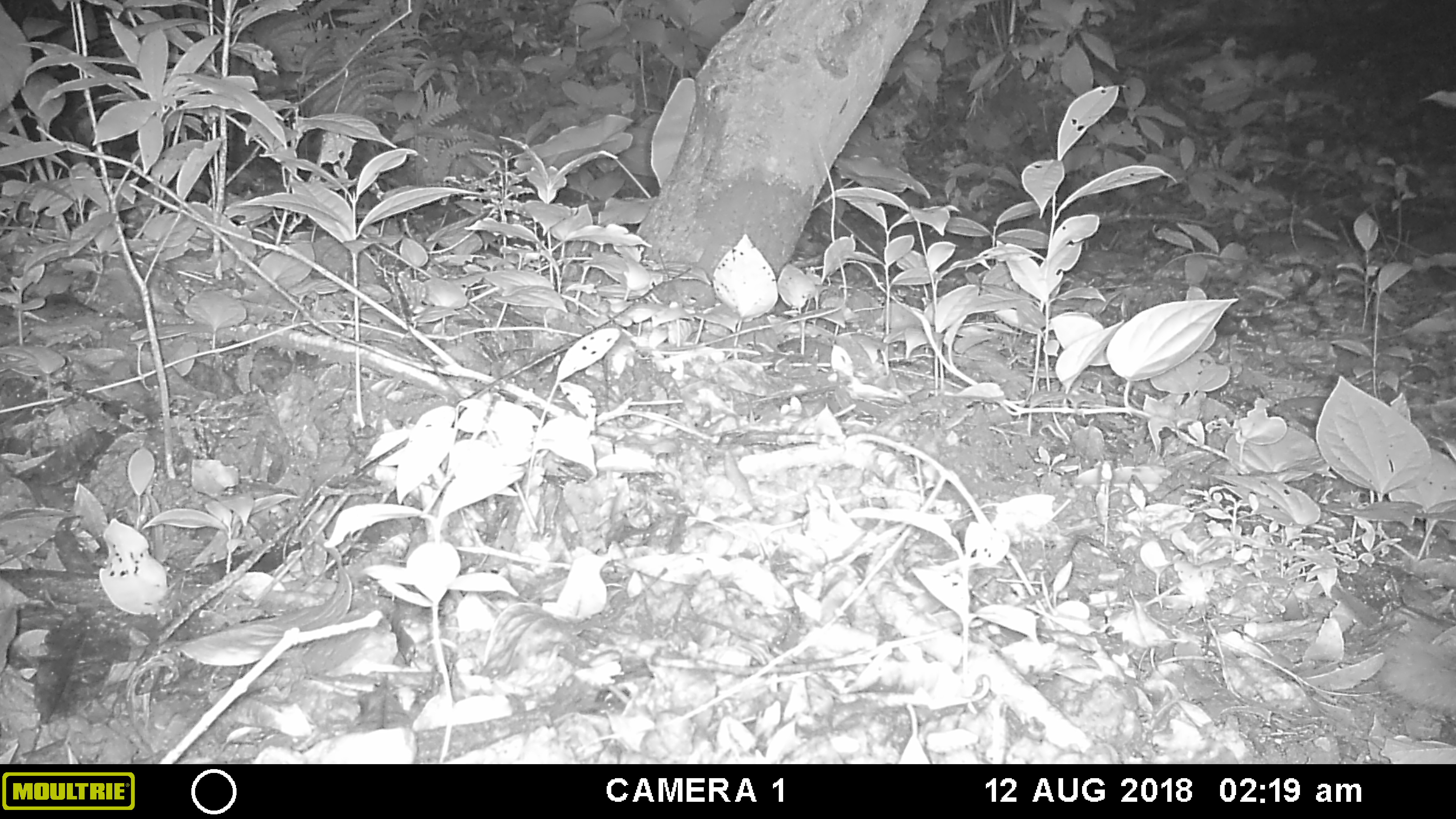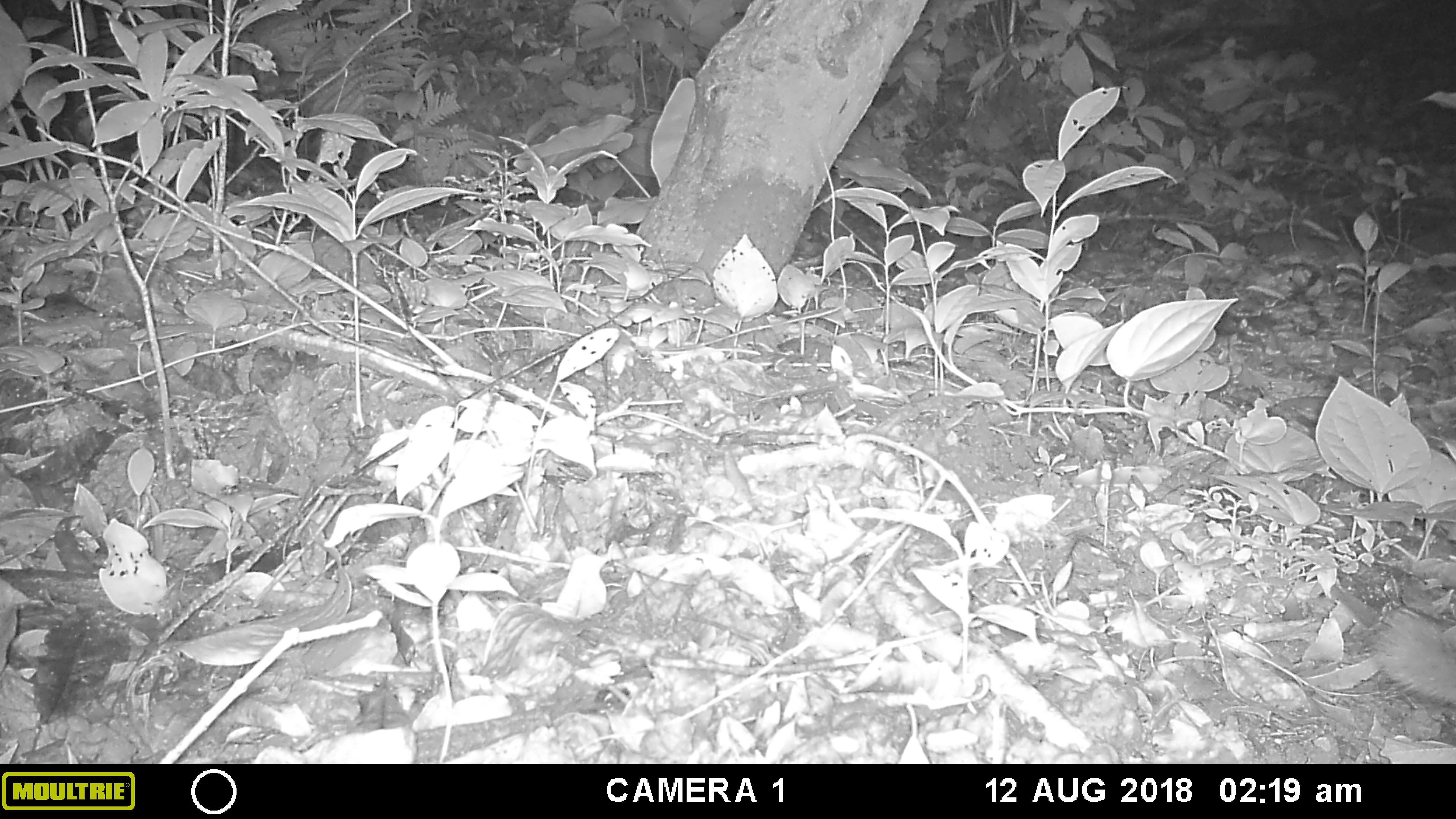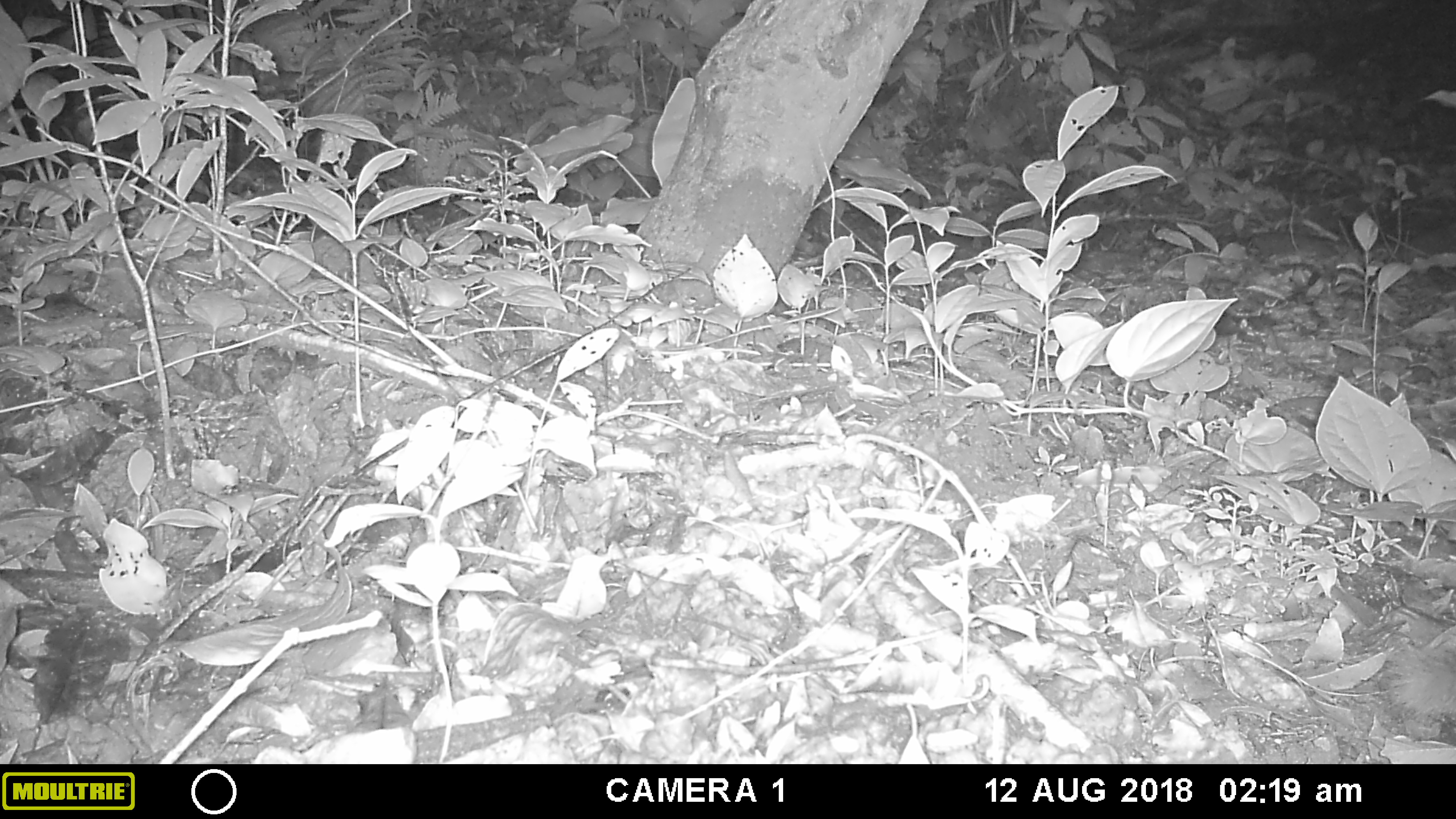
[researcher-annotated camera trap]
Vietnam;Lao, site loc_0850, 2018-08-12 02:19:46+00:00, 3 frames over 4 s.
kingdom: Animalia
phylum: Chordata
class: Mammalia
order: Carnivora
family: Mustelidae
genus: Melogale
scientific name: Melogale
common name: ferret badger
Ferret badger (Melogale). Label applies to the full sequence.